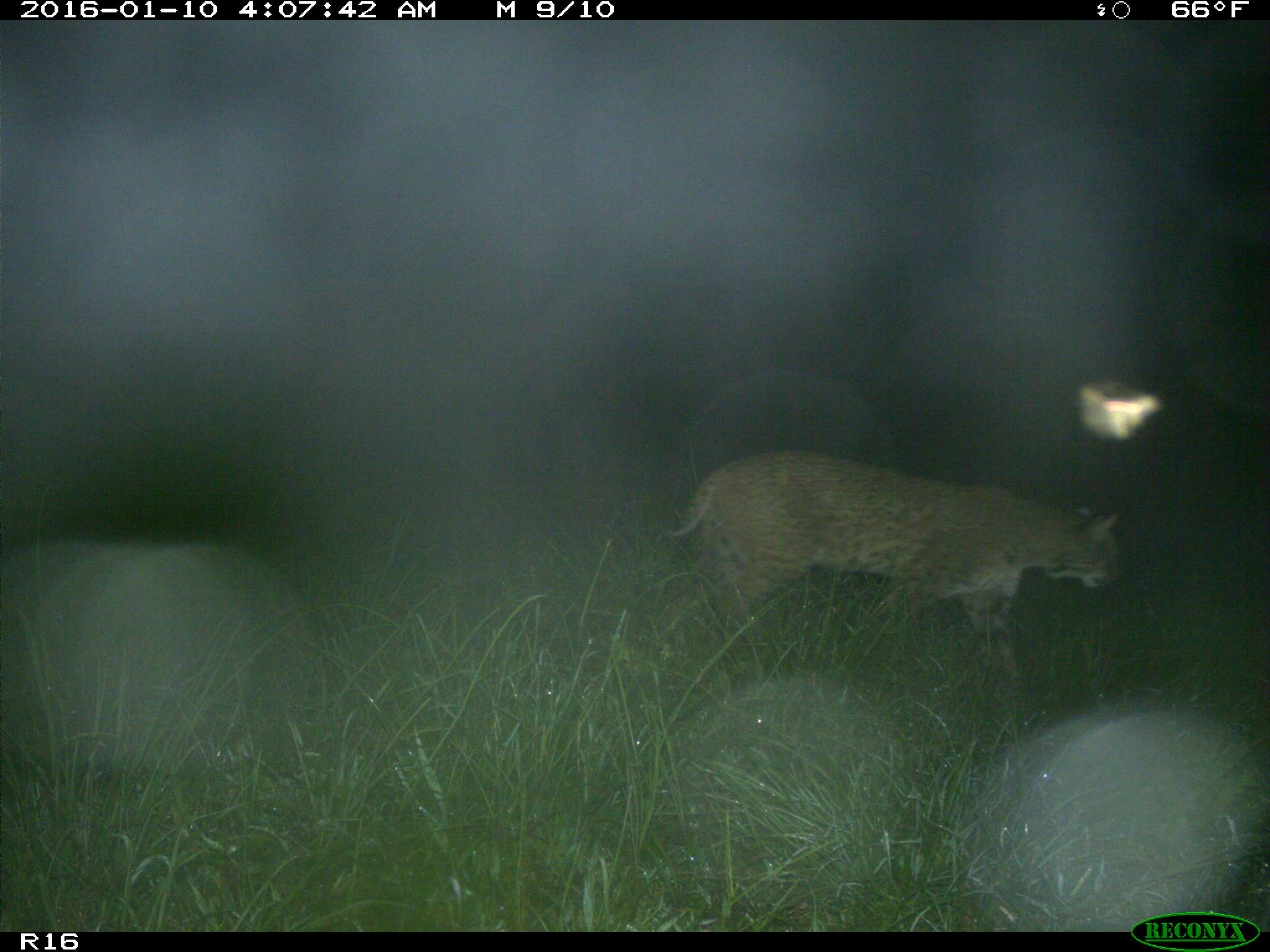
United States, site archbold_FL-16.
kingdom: Animalia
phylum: Chordata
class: Mammalia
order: Carnivora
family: Felidae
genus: Lynx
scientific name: Lynx rufus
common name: bobcat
Lynx rufus (bobcat).